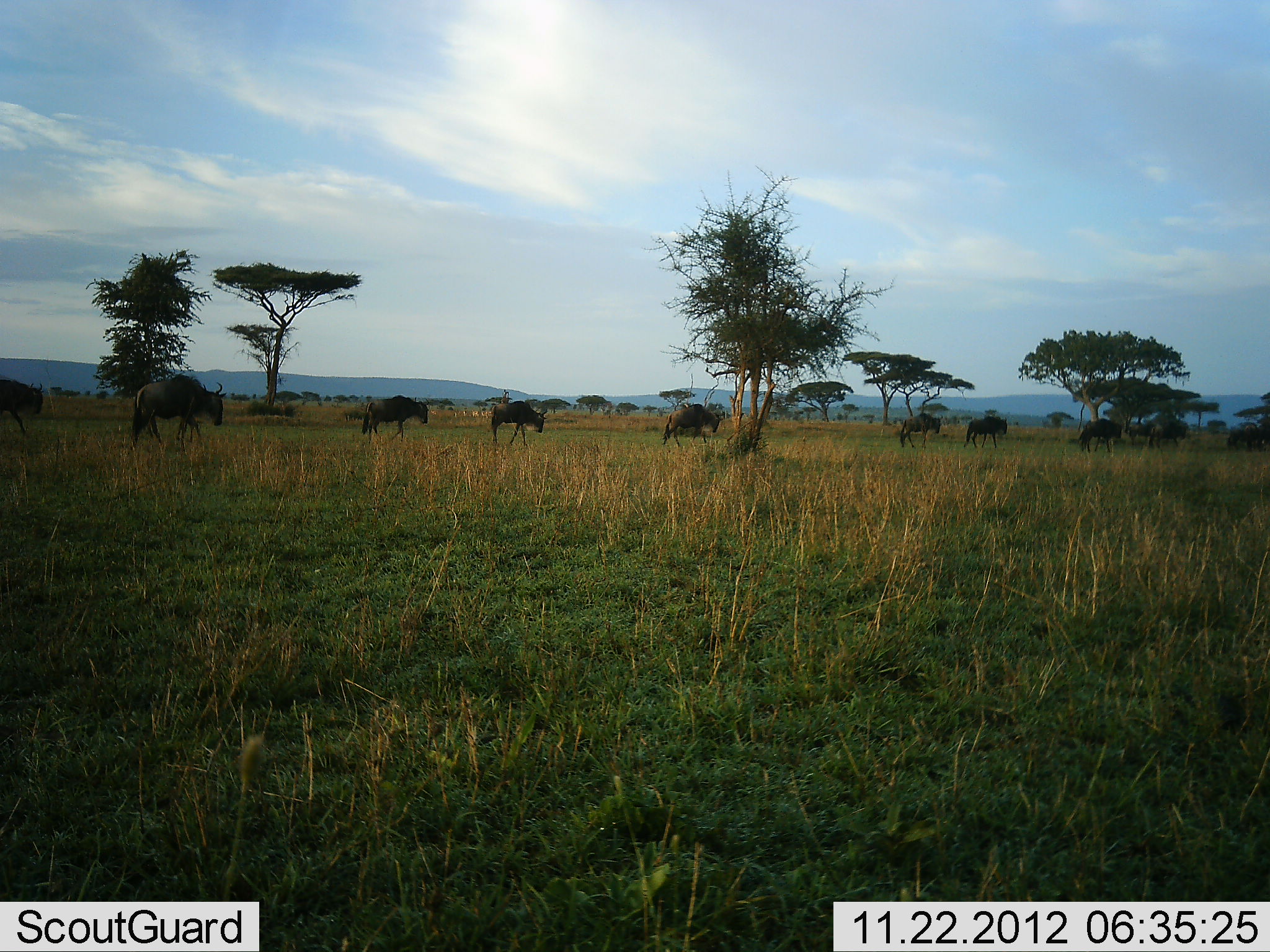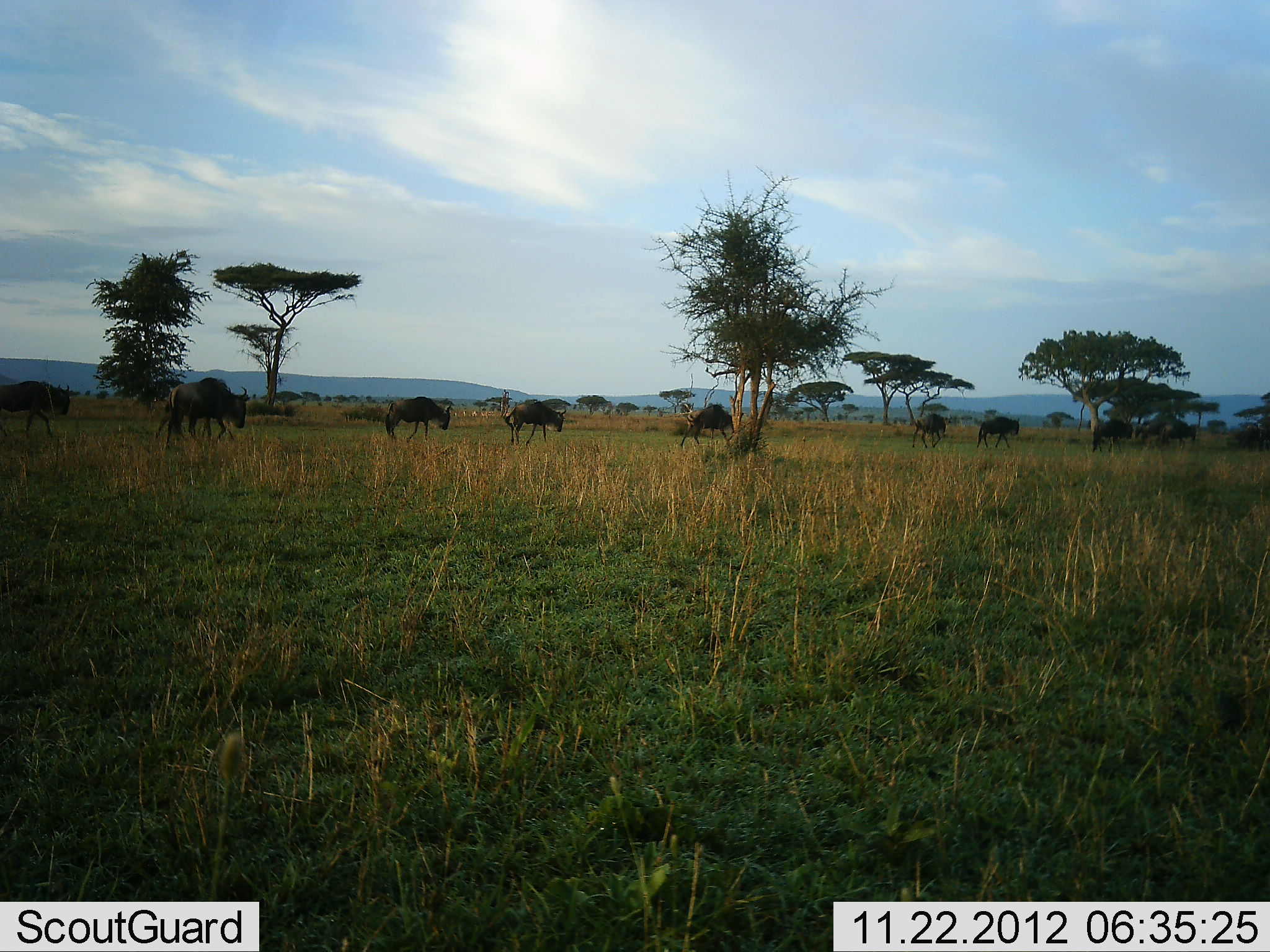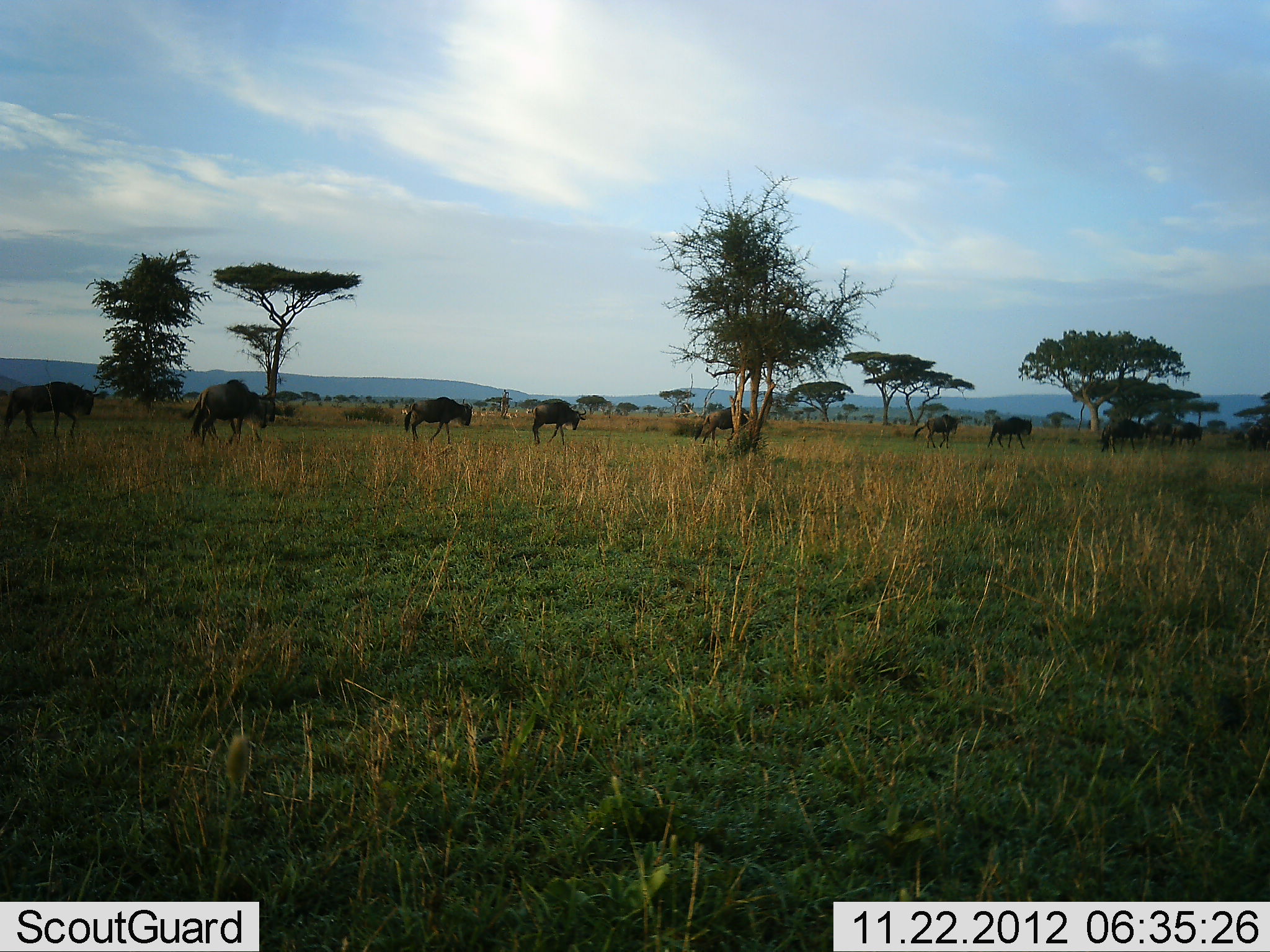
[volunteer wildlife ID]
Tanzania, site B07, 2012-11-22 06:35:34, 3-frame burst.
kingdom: Animalia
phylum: Chordata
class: Mammalia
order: Artiodactyla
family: Bovidae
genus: Connochaetes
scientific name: Connochaetes taurinus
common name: blue wildebeest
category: wildebeest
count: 11-50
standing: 20%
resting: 0%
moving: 90%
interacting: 0%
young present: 10%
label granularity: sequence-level